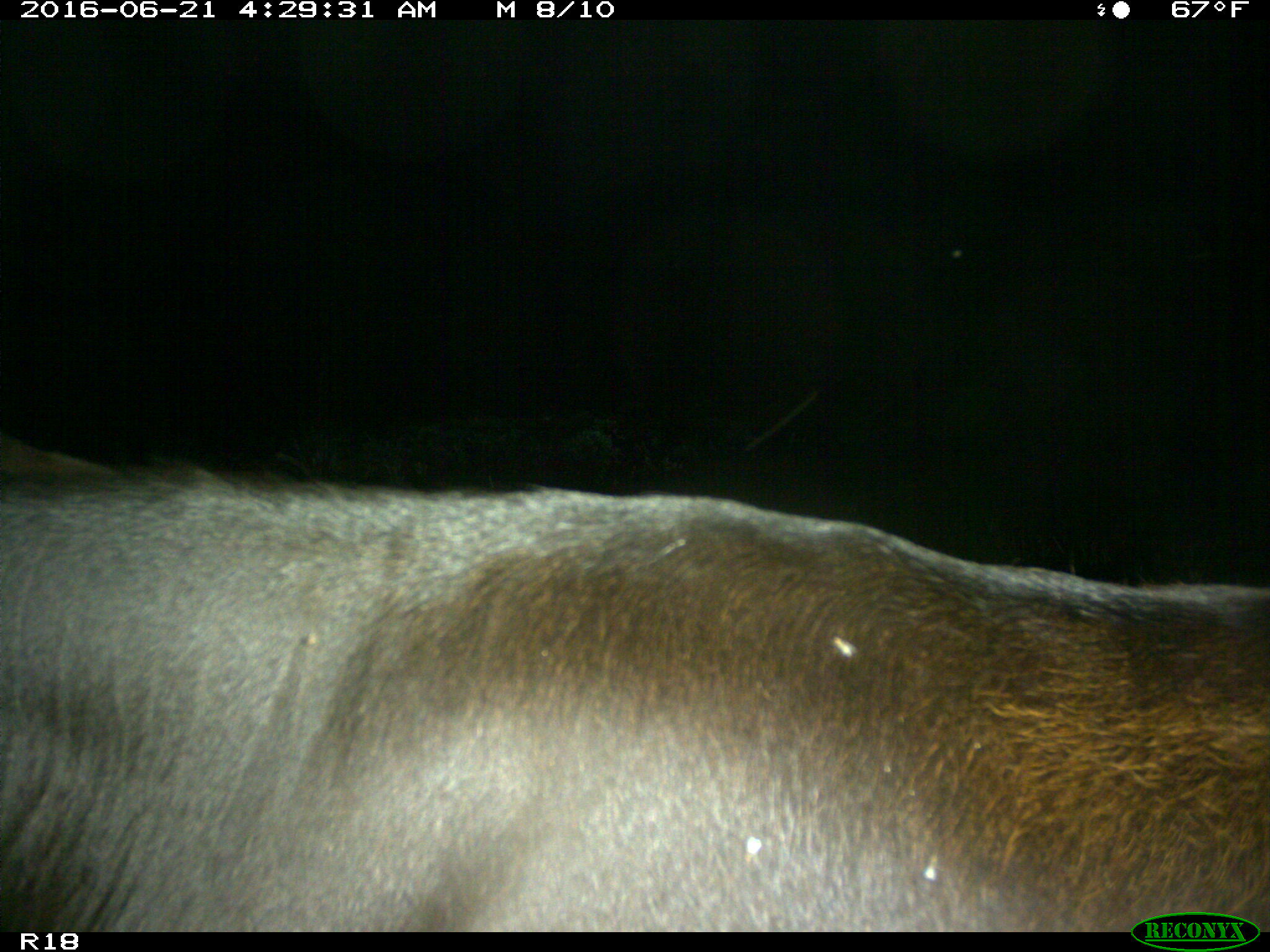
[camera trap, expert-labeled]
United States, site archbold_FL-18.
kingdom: Animalia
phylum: Chordata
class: Mammalia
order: Artiodactyla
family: Bovidae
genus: Bos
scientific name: Bos taurus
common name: domestic cow